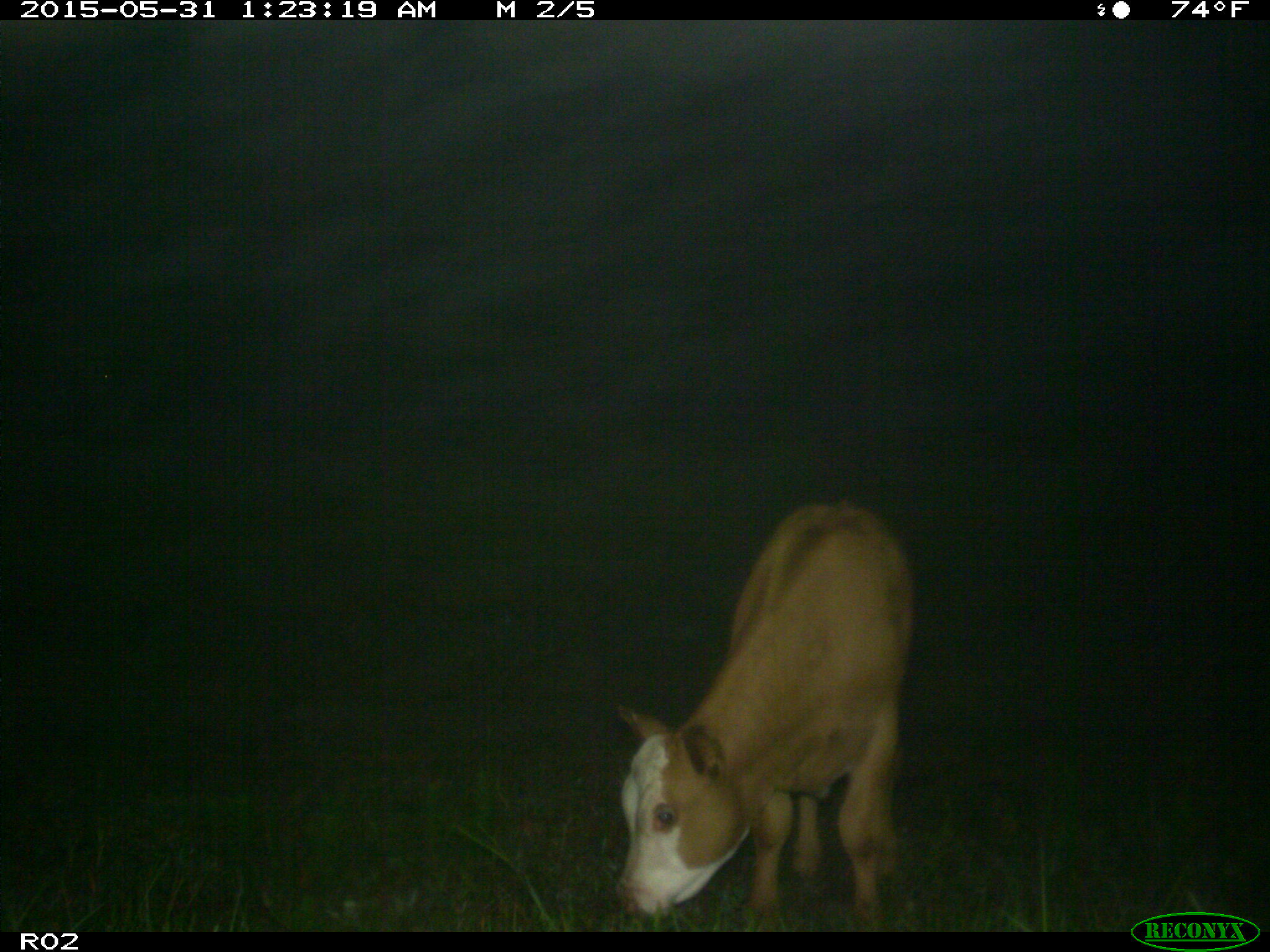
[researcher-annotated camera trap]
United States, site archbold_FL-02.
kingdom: Animalia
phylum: Chordata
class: Mammalia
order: Artiodactyla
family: Bovidae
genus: Bos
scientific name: Bos taurus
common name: domestic cow